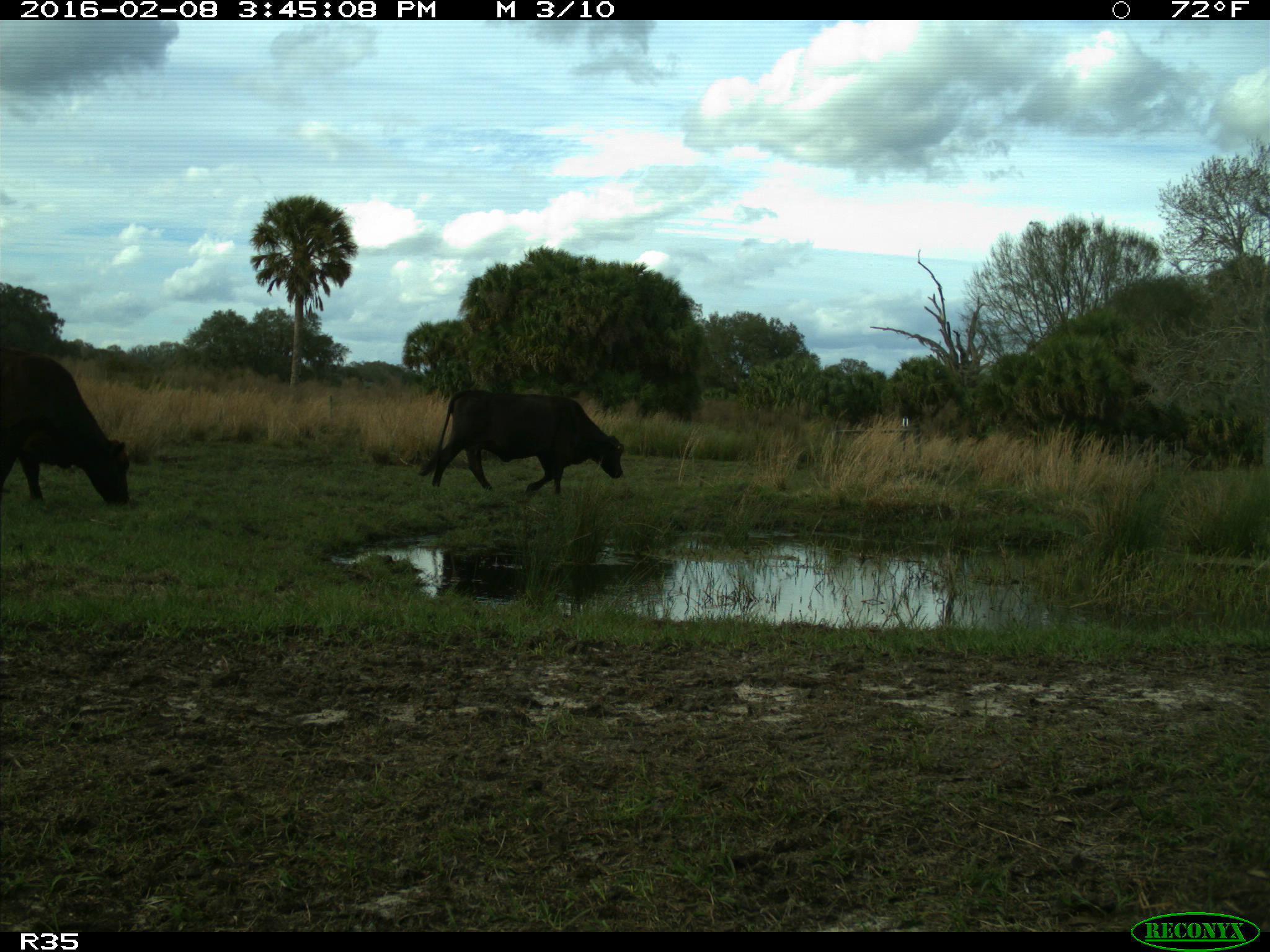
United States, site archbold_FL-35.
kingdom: Animalia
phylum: Chordata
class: Mammalia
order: Artiodactyla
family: Bovidae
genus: Bos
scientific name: Bos taurus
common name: domestic cow